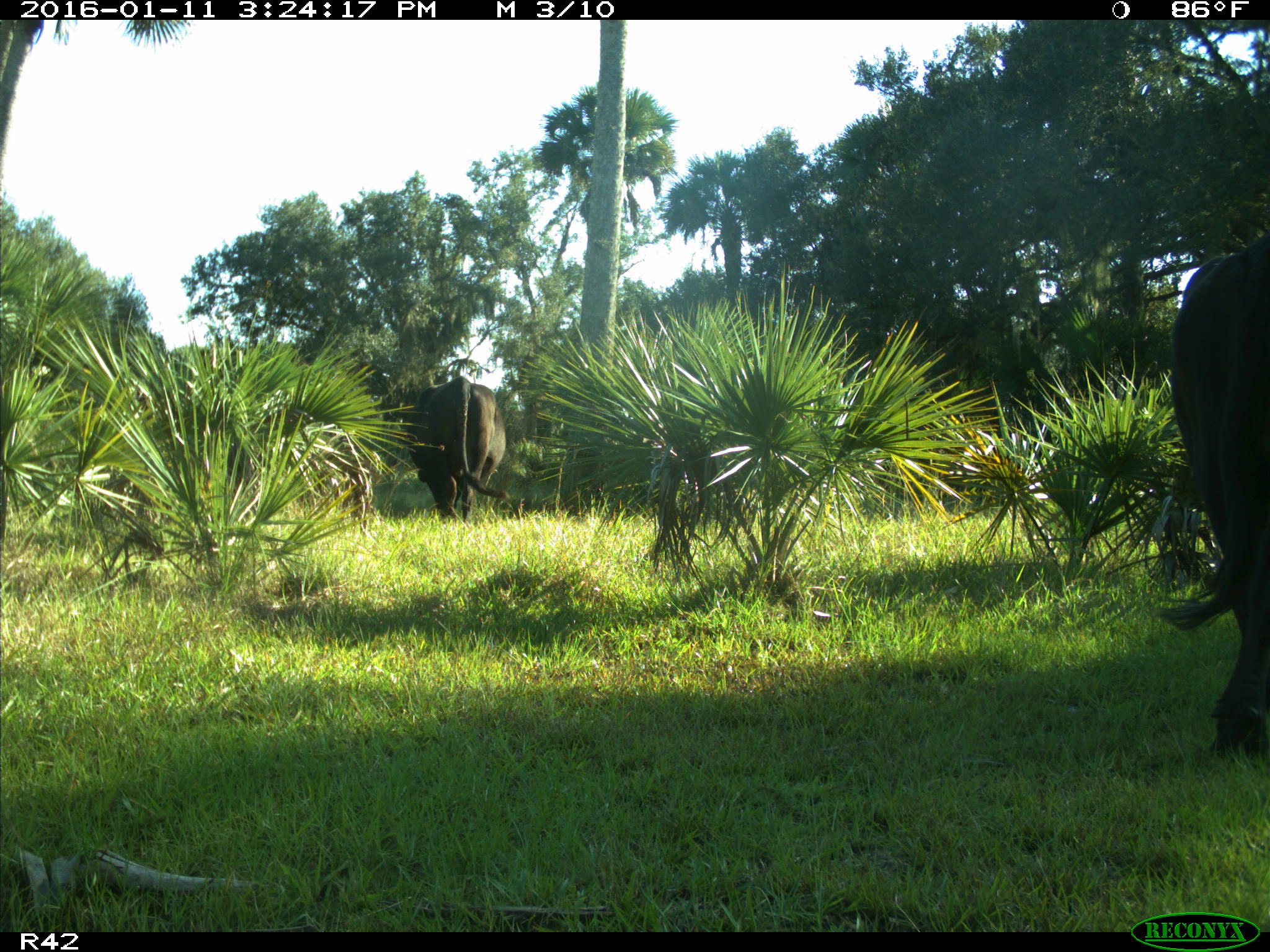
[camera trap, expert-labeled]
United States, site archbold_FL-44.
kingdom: Animalia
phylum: Chordata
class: Mammalia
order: Artiodactyla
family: Bovidae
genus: Bos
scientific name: Bos taurus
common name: domestic cow